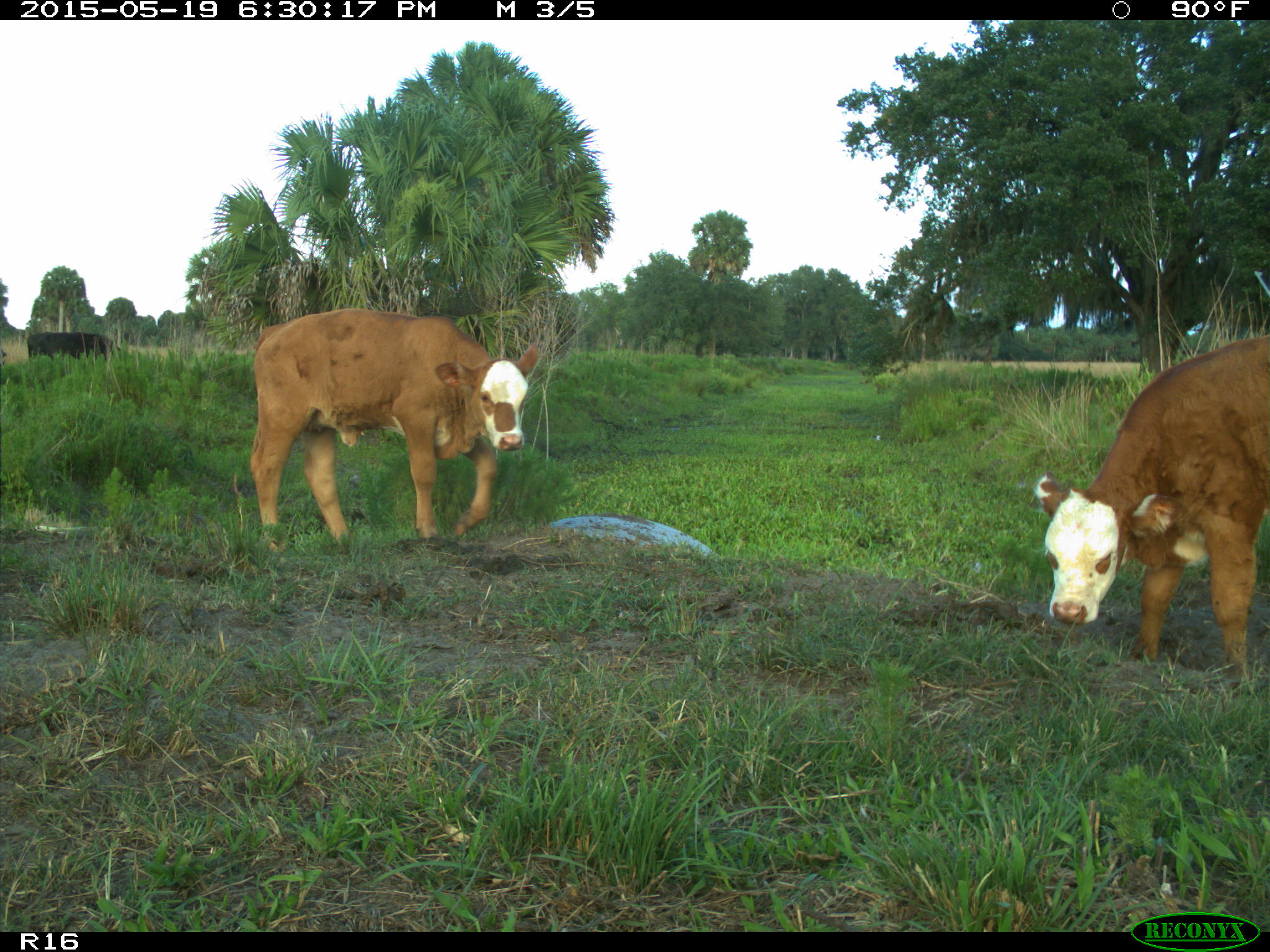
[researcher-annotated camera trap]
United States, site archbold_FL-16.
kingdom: Animalia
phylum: Chordata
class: Mammalia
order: Artiodactyla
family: Bovidae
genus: Bos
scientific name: Bos taurus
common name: domestic cow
Bos taurus (domestic cow).